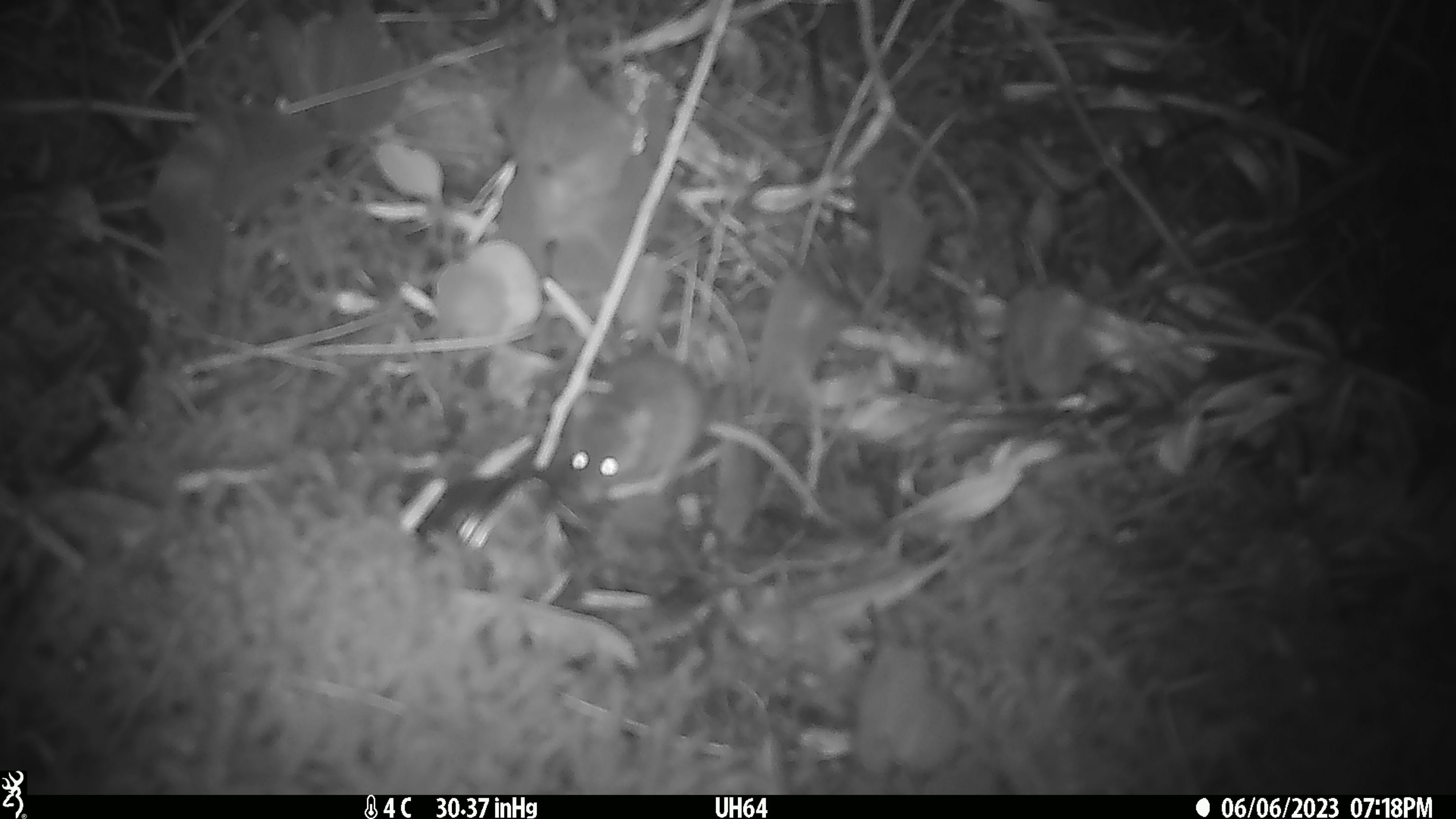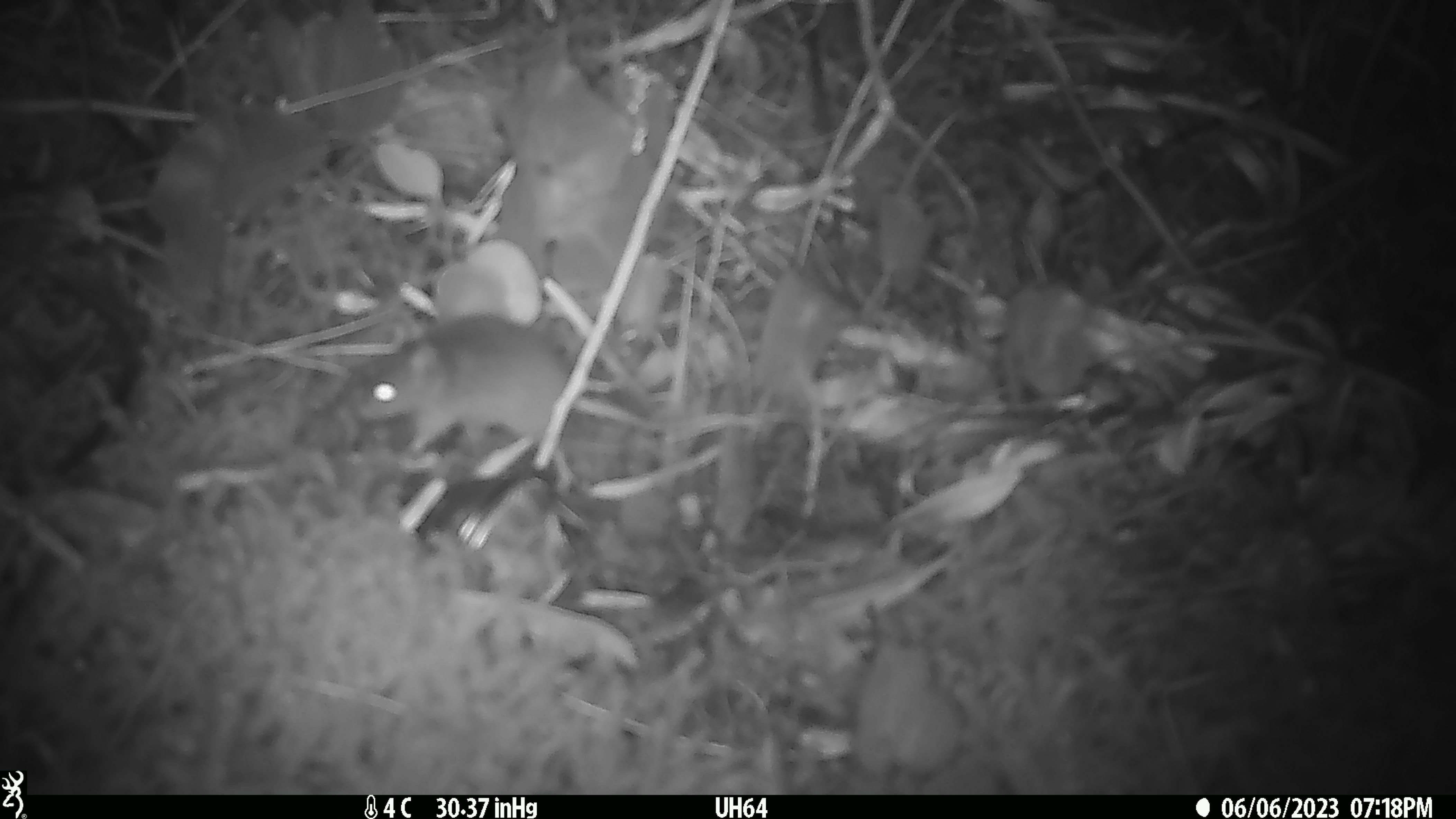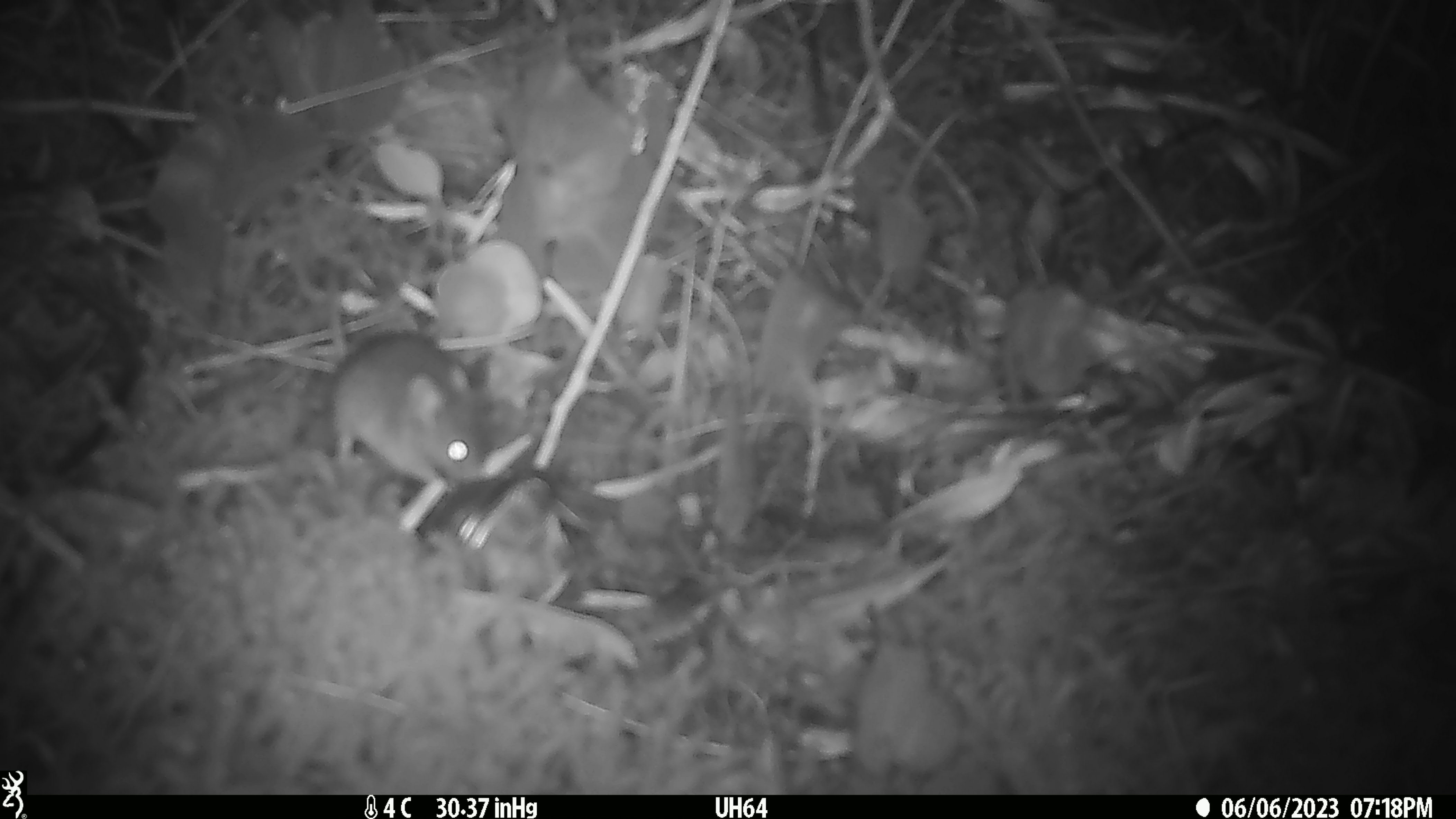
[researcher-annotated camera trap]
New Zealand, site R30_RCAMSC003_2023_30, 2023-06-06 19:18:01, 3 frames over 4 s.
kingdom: Animalia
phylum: Chordata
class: Mammalia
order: Rodentia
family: Muridae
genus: Mus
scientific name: Mus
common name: mouse